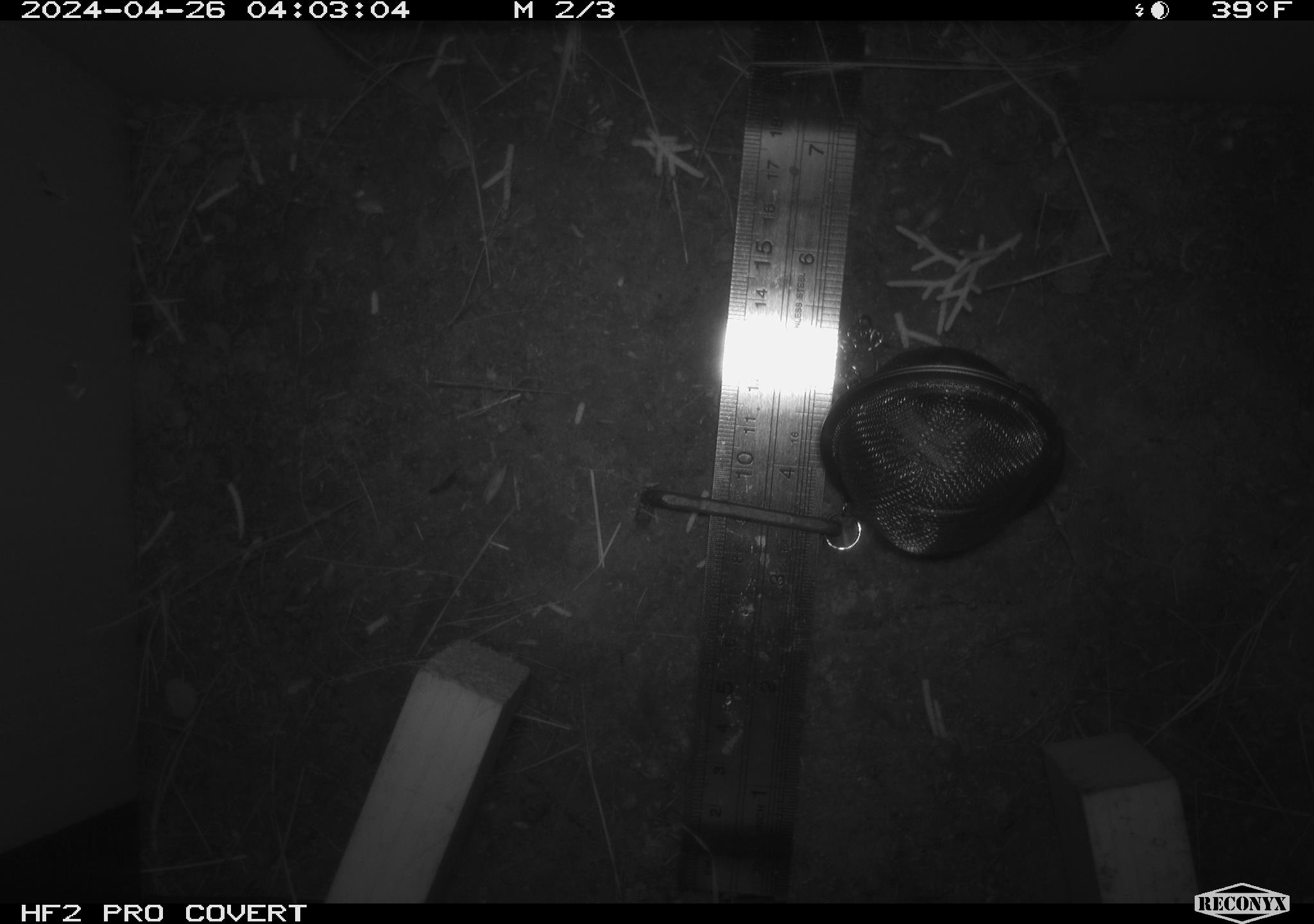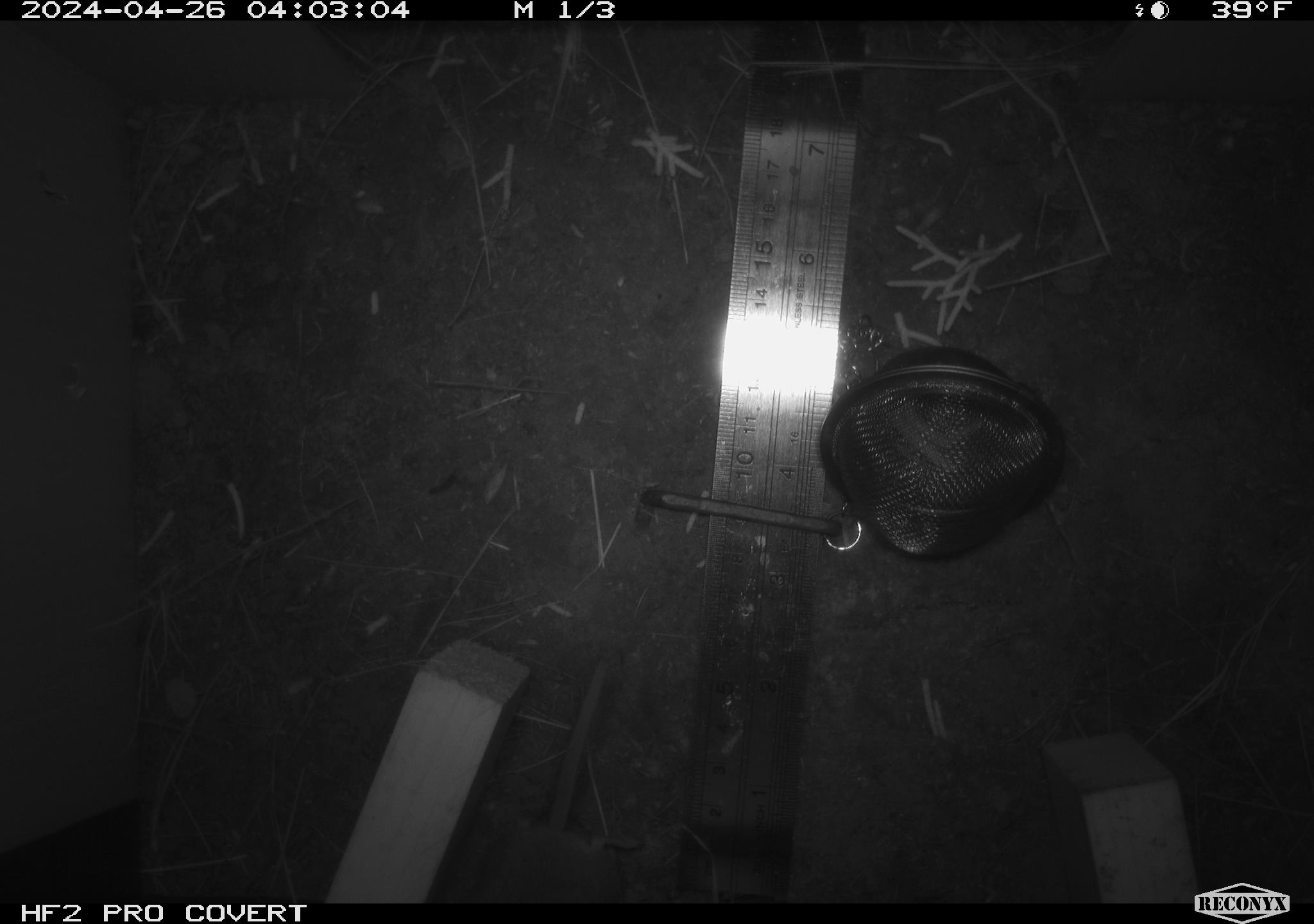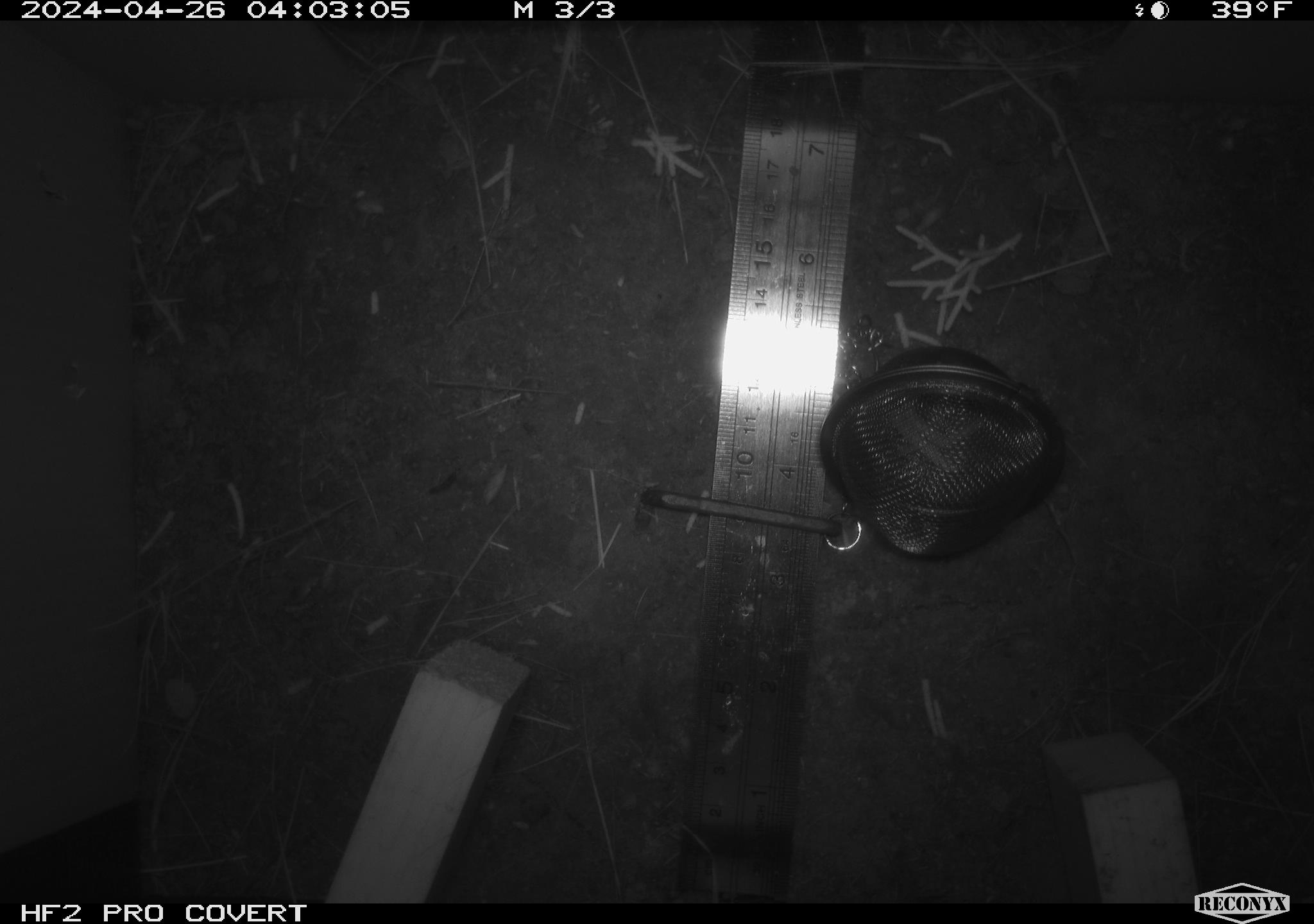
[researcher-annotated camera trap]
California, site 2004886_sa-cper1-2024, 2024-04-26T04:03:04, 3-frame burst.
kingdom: Animalia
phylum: Chordata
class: Mammalia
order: Rodentia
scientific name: Rodentia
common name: rodent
Rodent (Rodentia).